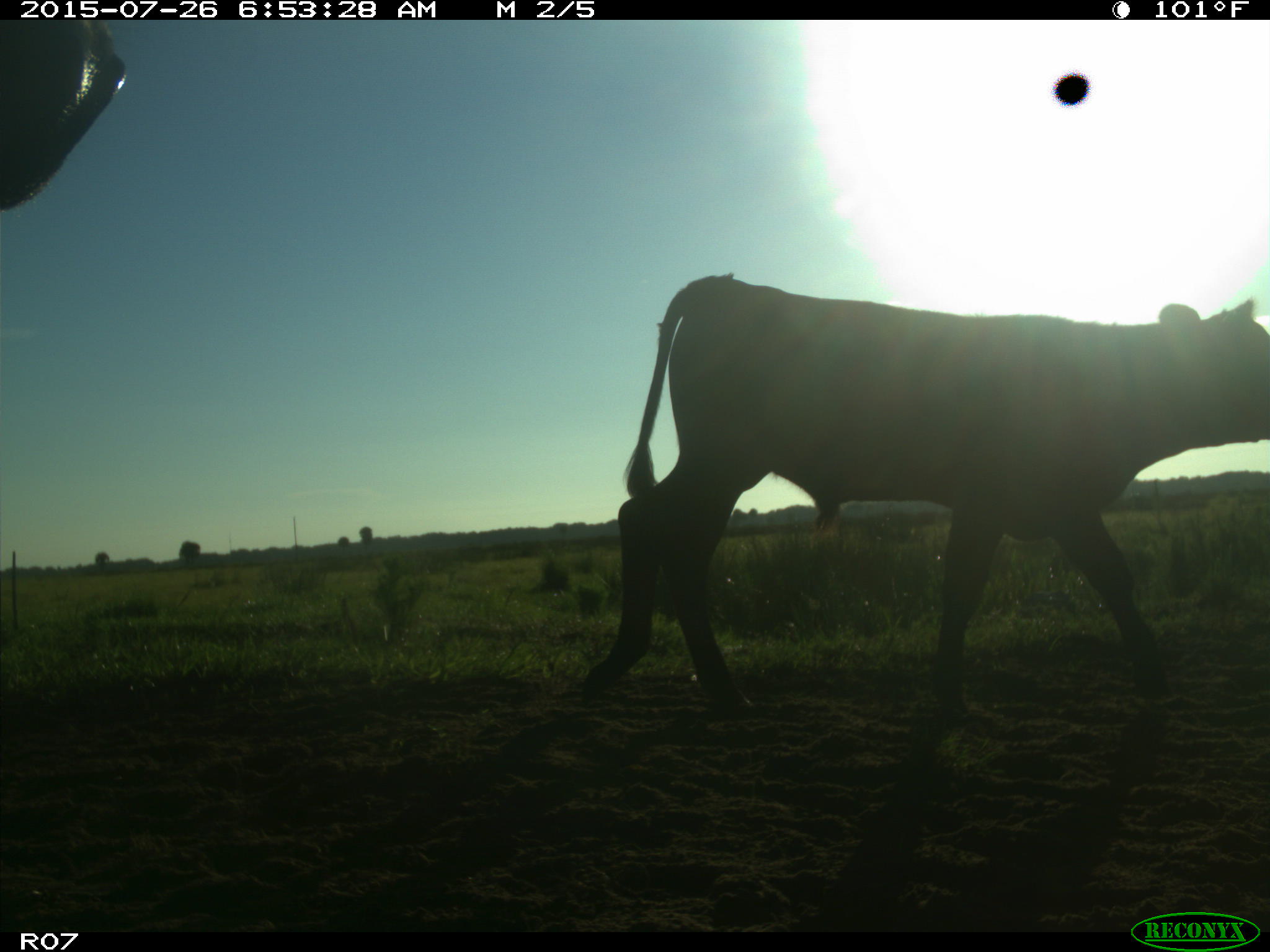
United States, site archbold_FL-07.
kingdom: Animalia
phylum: Chordata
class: Mammalia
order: Artiodactyla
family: Bovidae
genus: Bos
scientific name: Bos taurus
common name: domestic cow